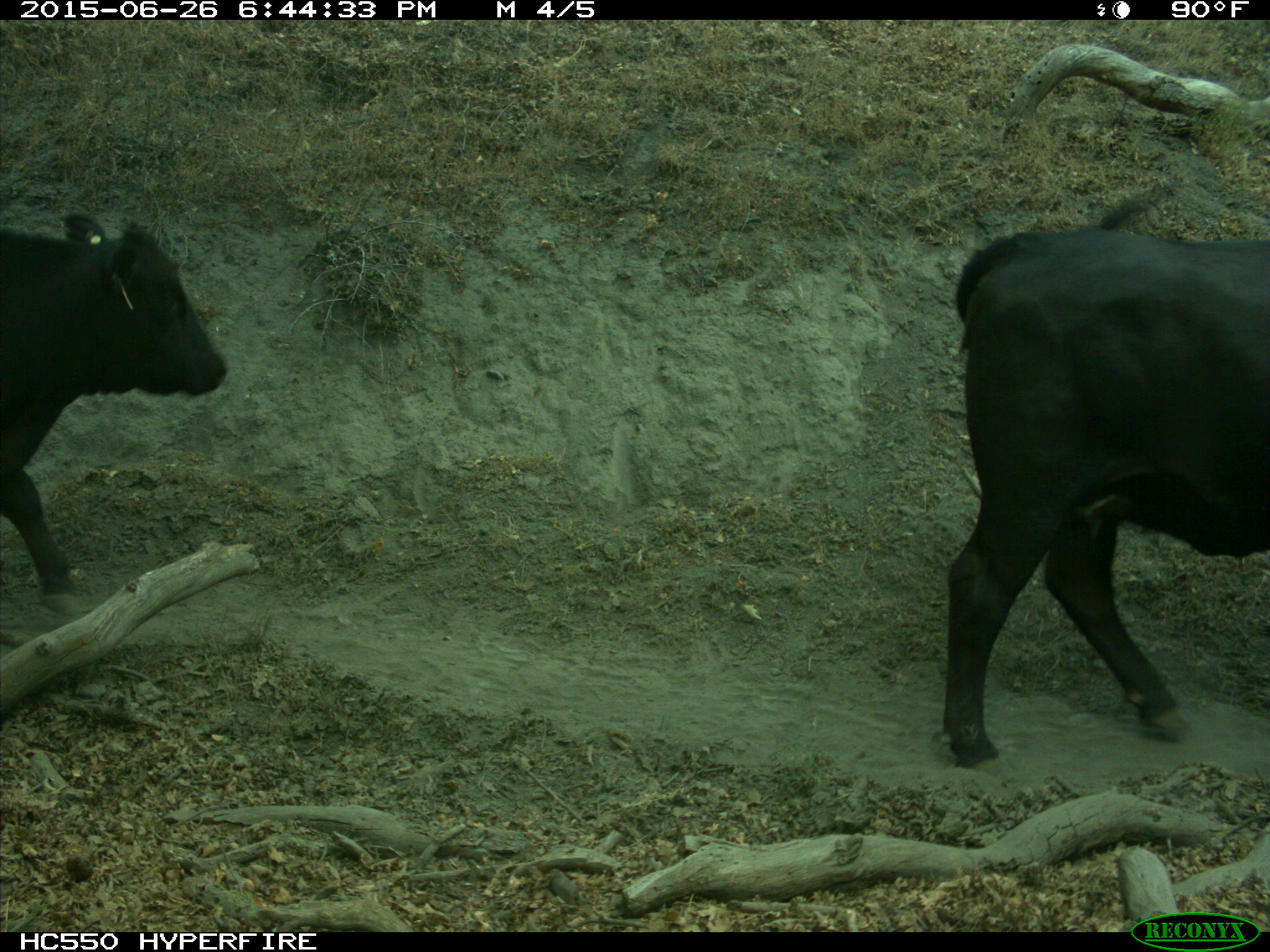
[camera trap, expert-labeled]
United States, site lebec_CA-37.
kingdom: Animalia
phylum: Chordata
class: Mammalia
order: Artiodactyla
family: Bovidae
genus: Bos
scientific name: Bos taurus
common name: domestic cow